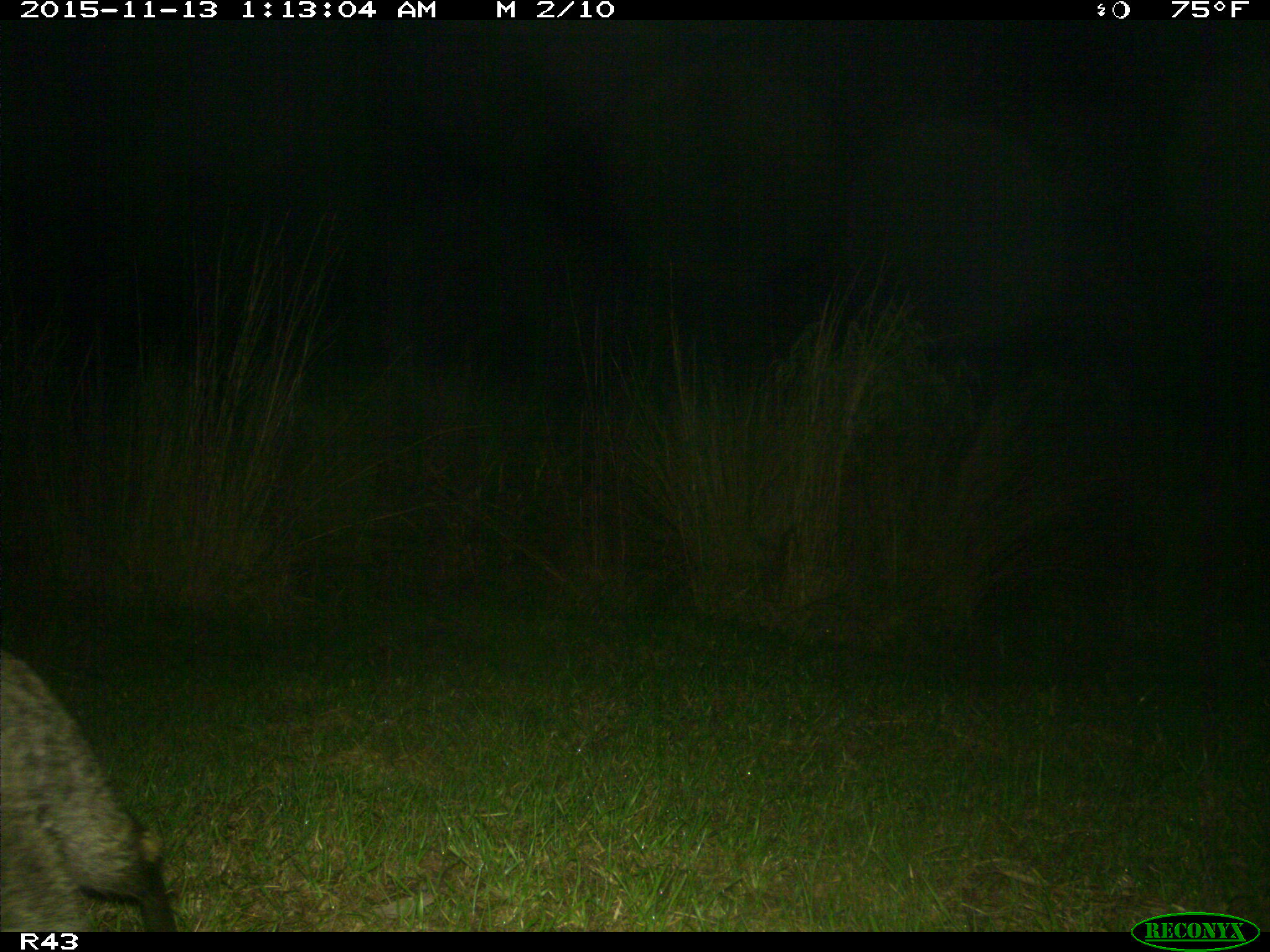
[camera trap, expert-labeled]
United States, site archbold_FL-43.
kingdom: Animalia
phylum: Chordata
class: Mammalia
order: Carnivora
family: Procyonidae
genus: Procyon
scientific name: Procyon lotor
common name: common raccoon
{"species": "Procyon lotor (common raccoon)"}